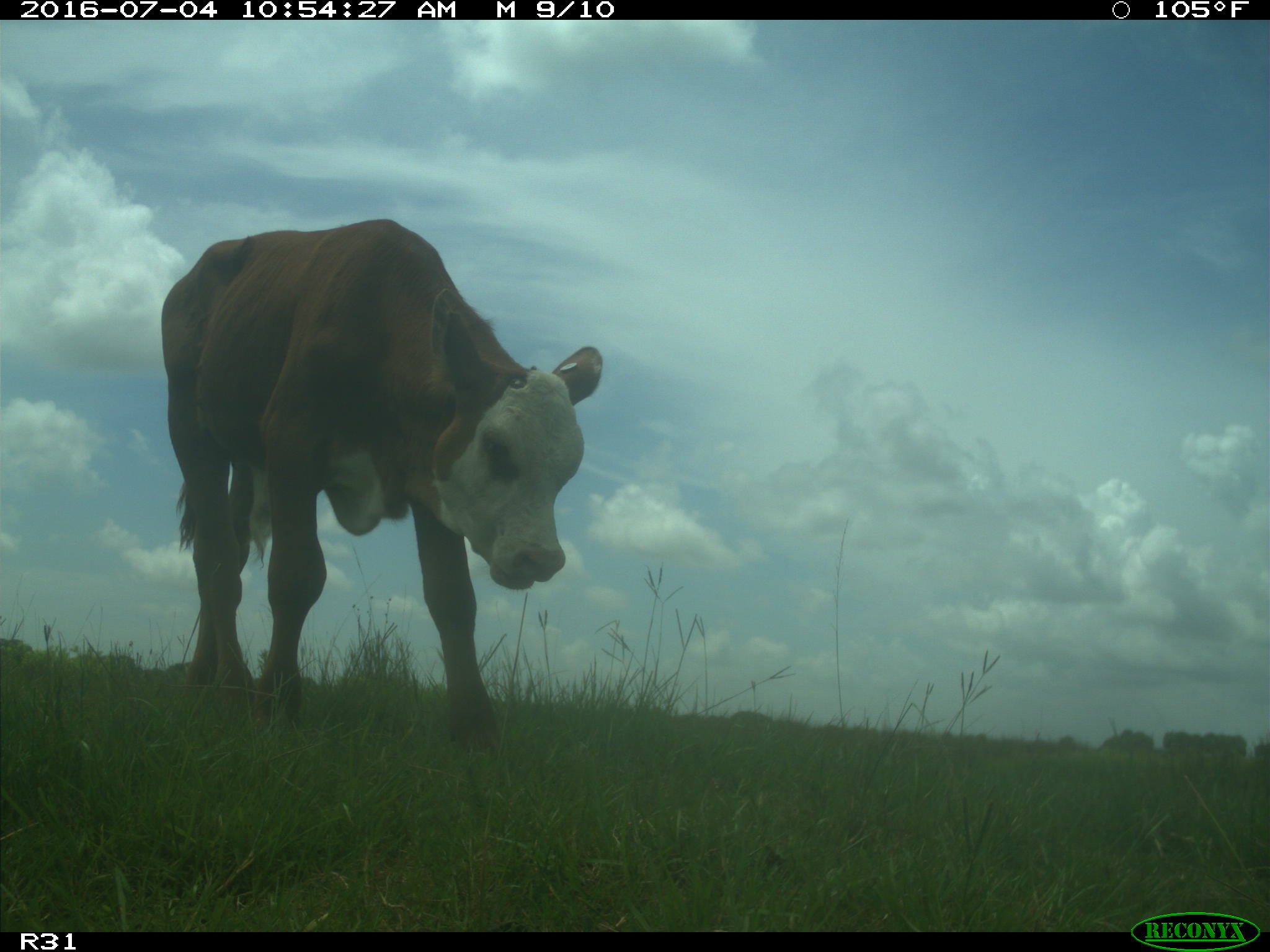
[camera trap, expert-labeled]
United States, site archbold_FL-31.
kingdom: Animalia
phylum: Chordata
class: Mammalia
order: Artiodactyla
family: Bovidae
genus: Bos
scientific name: Bos taurus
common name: domestic cow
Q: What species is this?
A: Bos taurus (domestic cow).